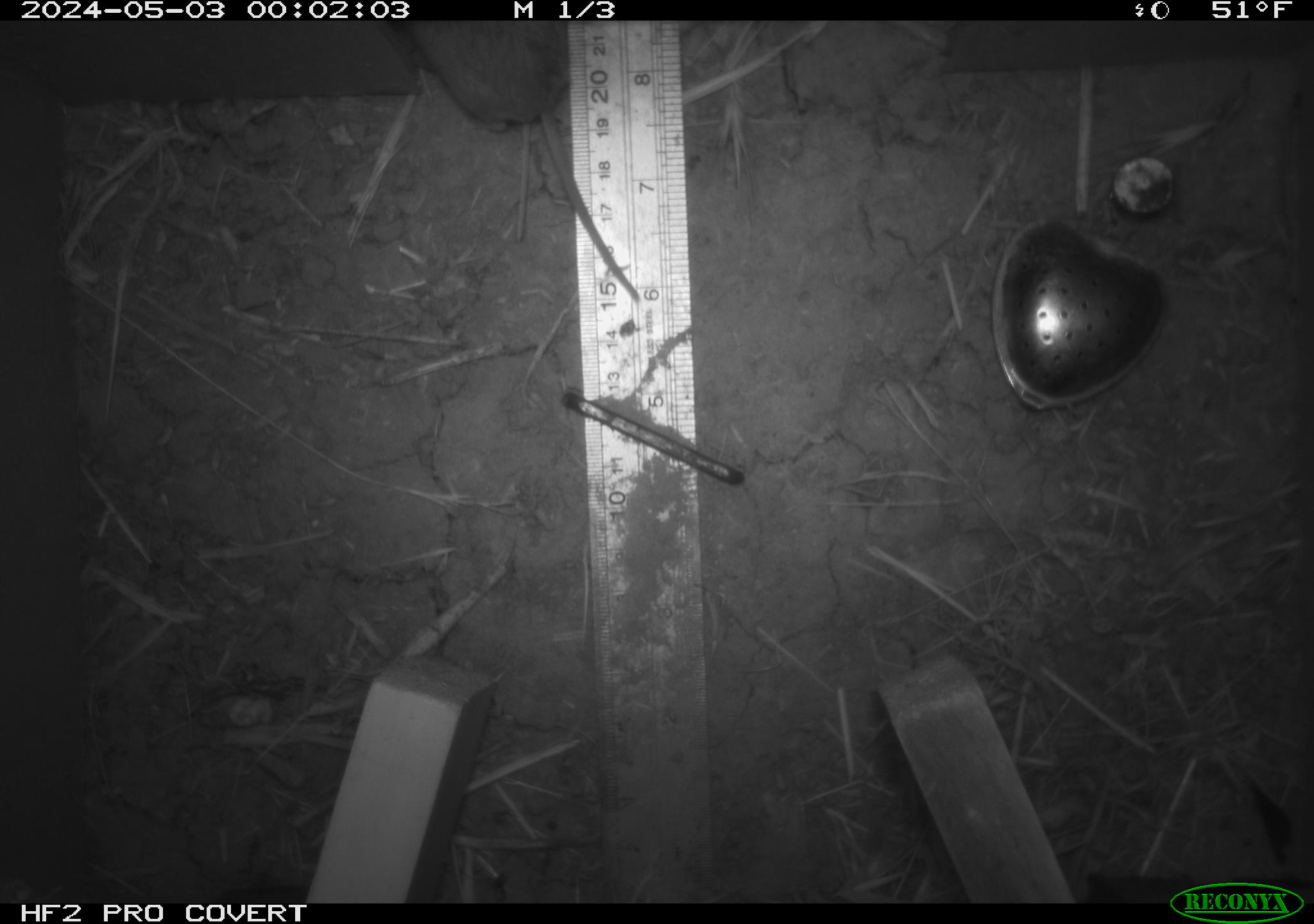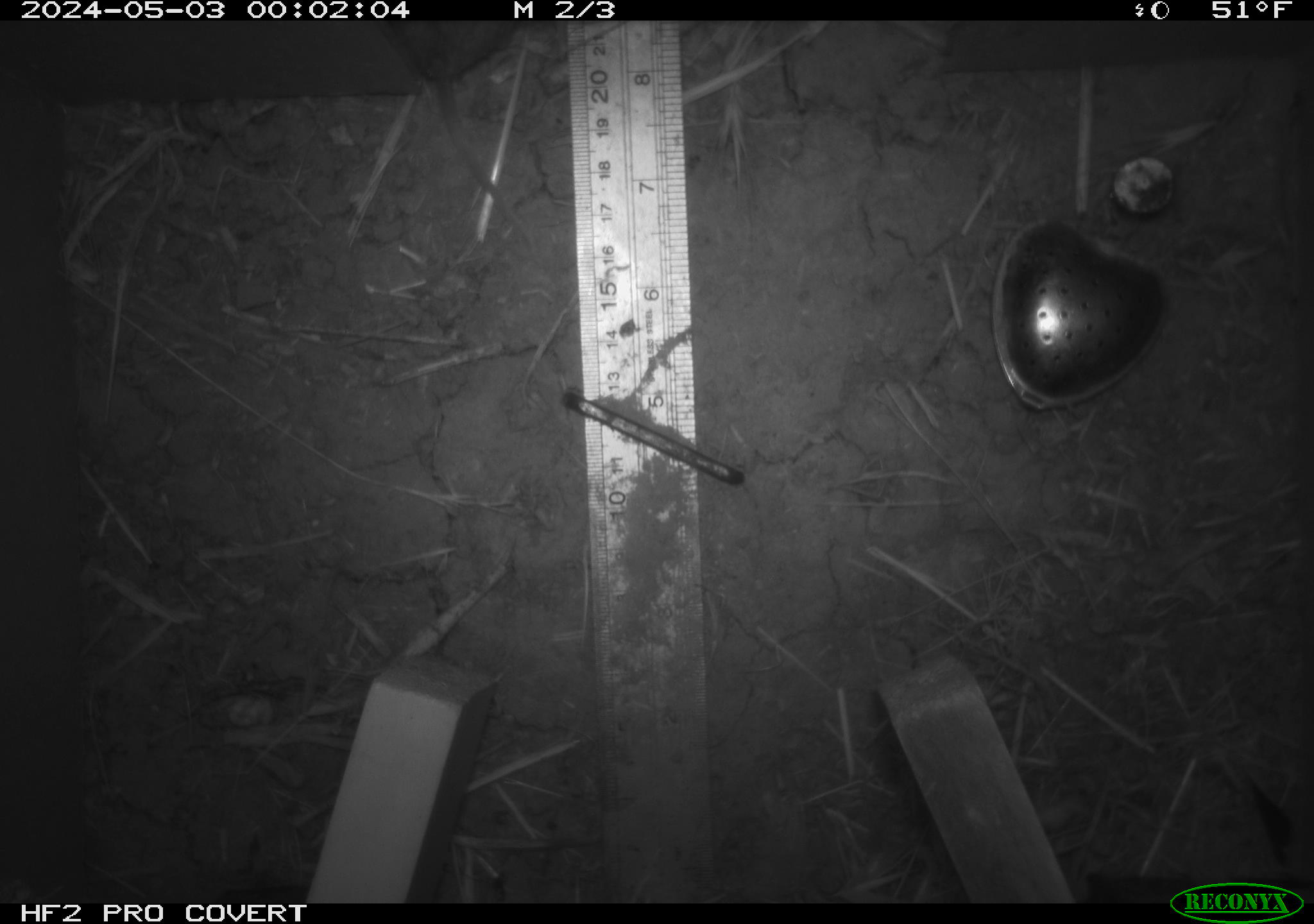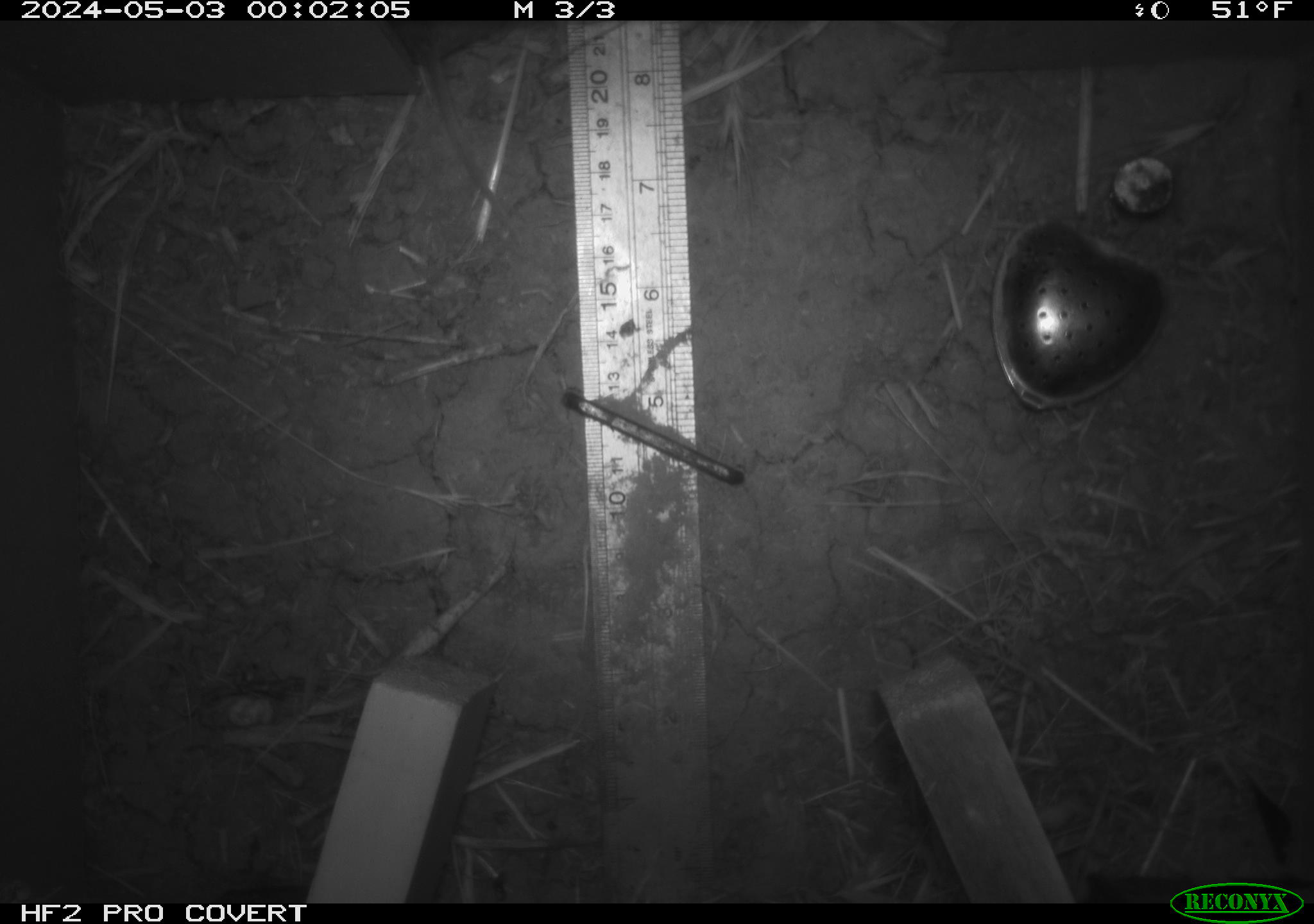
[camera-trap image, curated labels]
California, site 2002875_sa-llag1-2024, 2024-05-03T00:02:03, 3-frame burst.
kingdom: Animalia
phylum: Chordata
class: Mammalia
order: Rodentia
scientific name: Rodentia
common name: mouse species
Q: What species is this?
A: Mouse species (Rodentia).